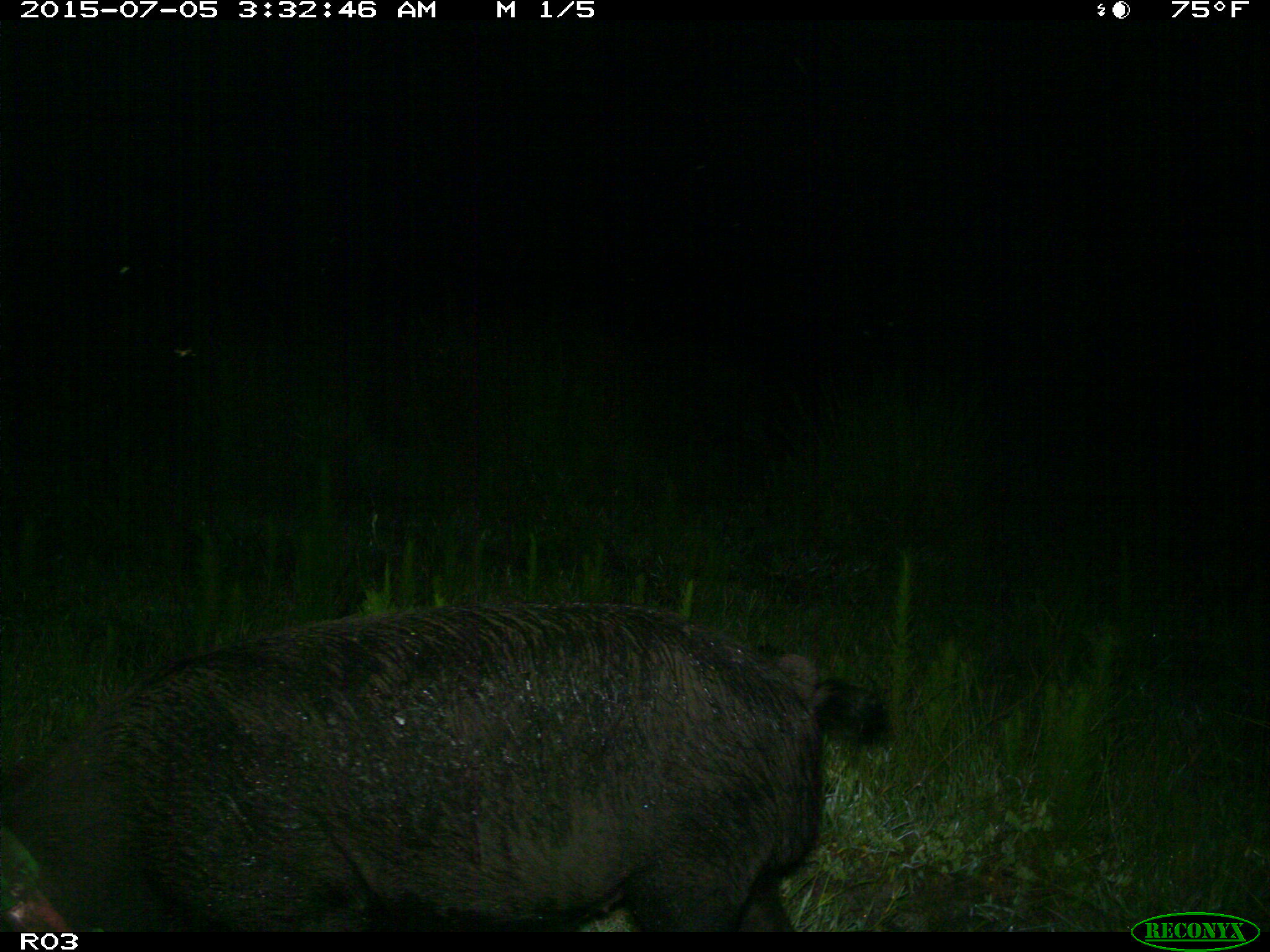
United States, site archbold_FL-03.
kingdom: Animalia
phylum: Chordata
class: Mammalia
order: Artiodactyla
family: Suidae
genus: Sus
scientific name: Sus scrofa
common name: wild boar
Sus scrofa (wild boar).